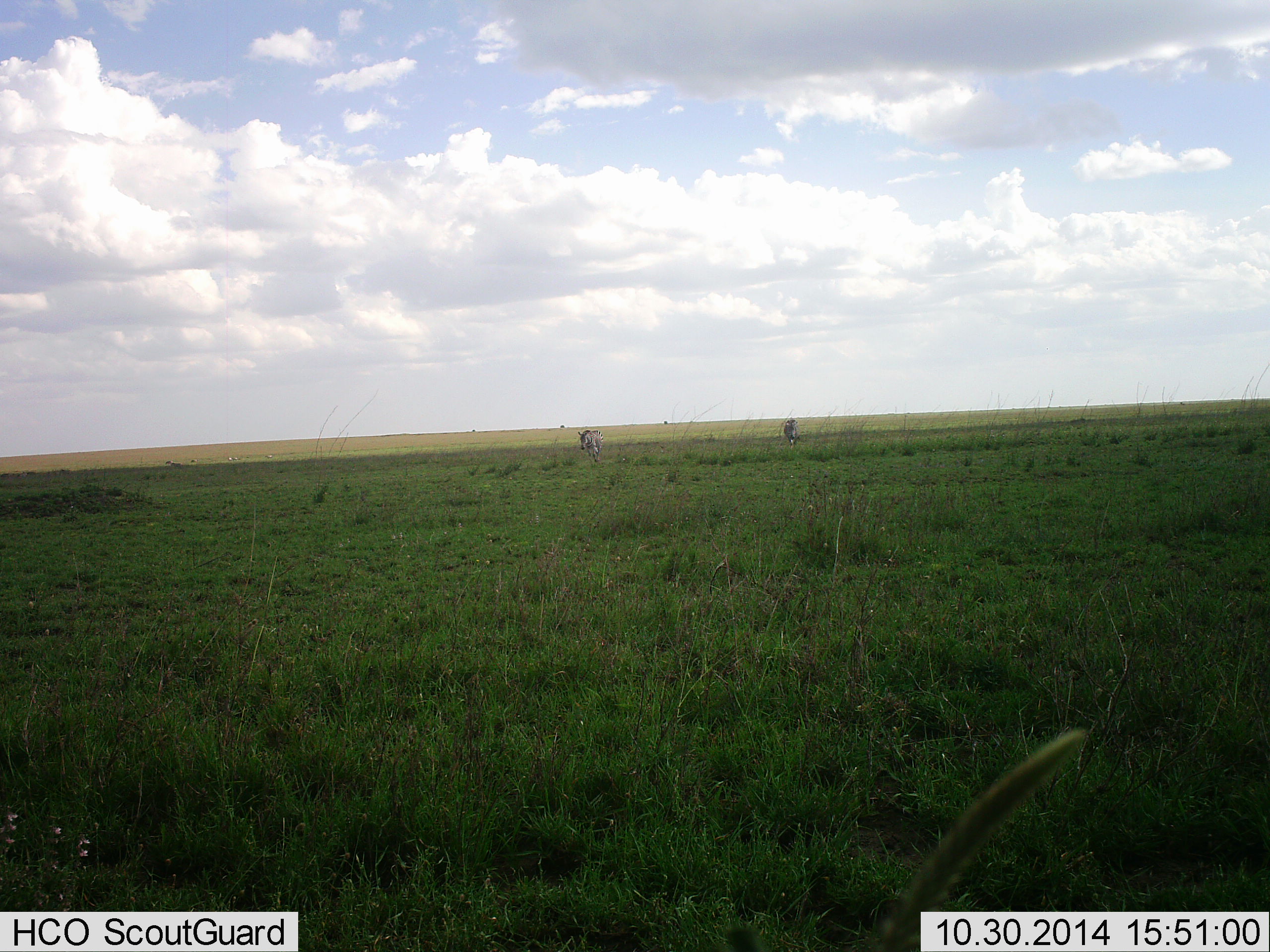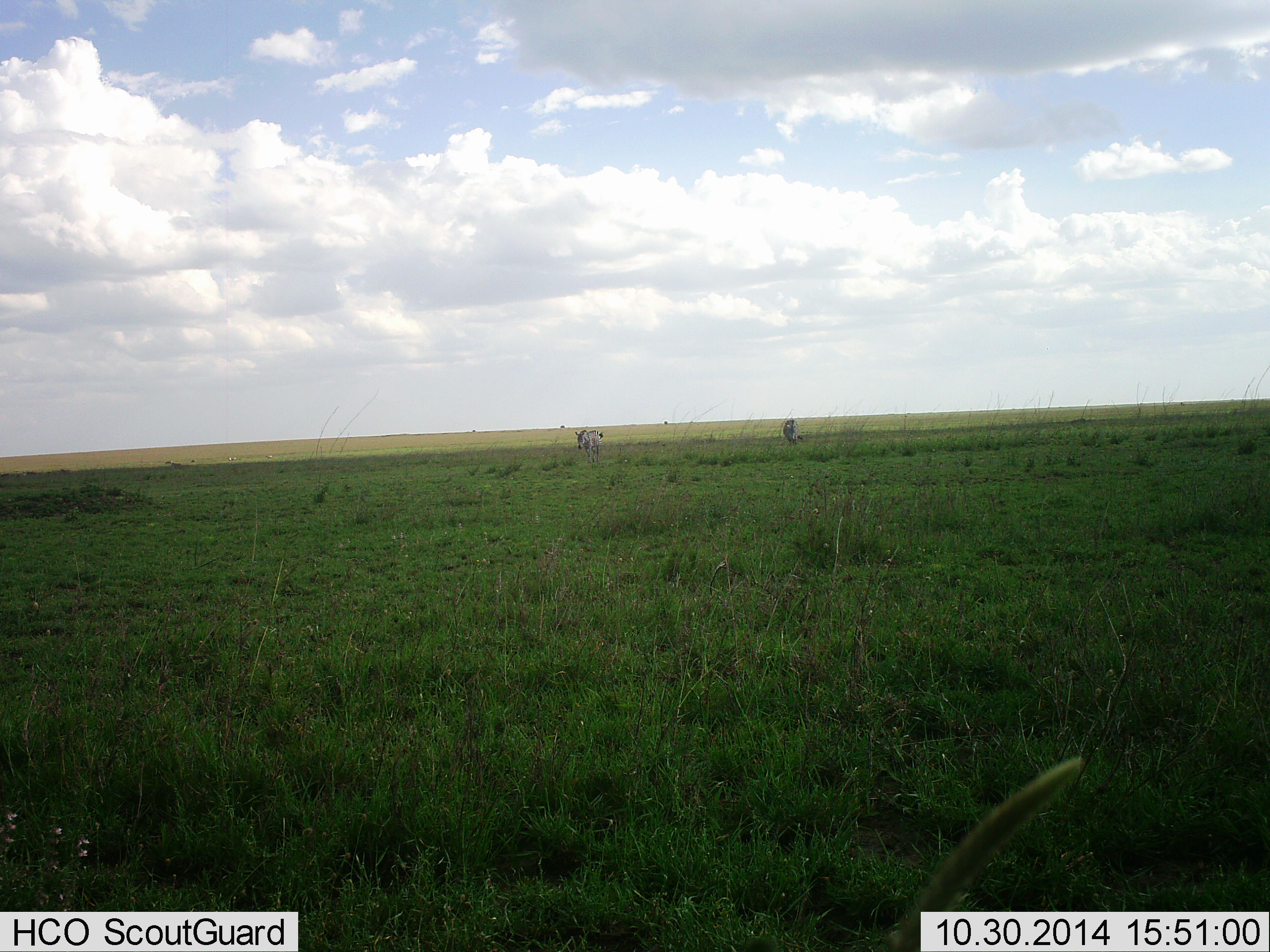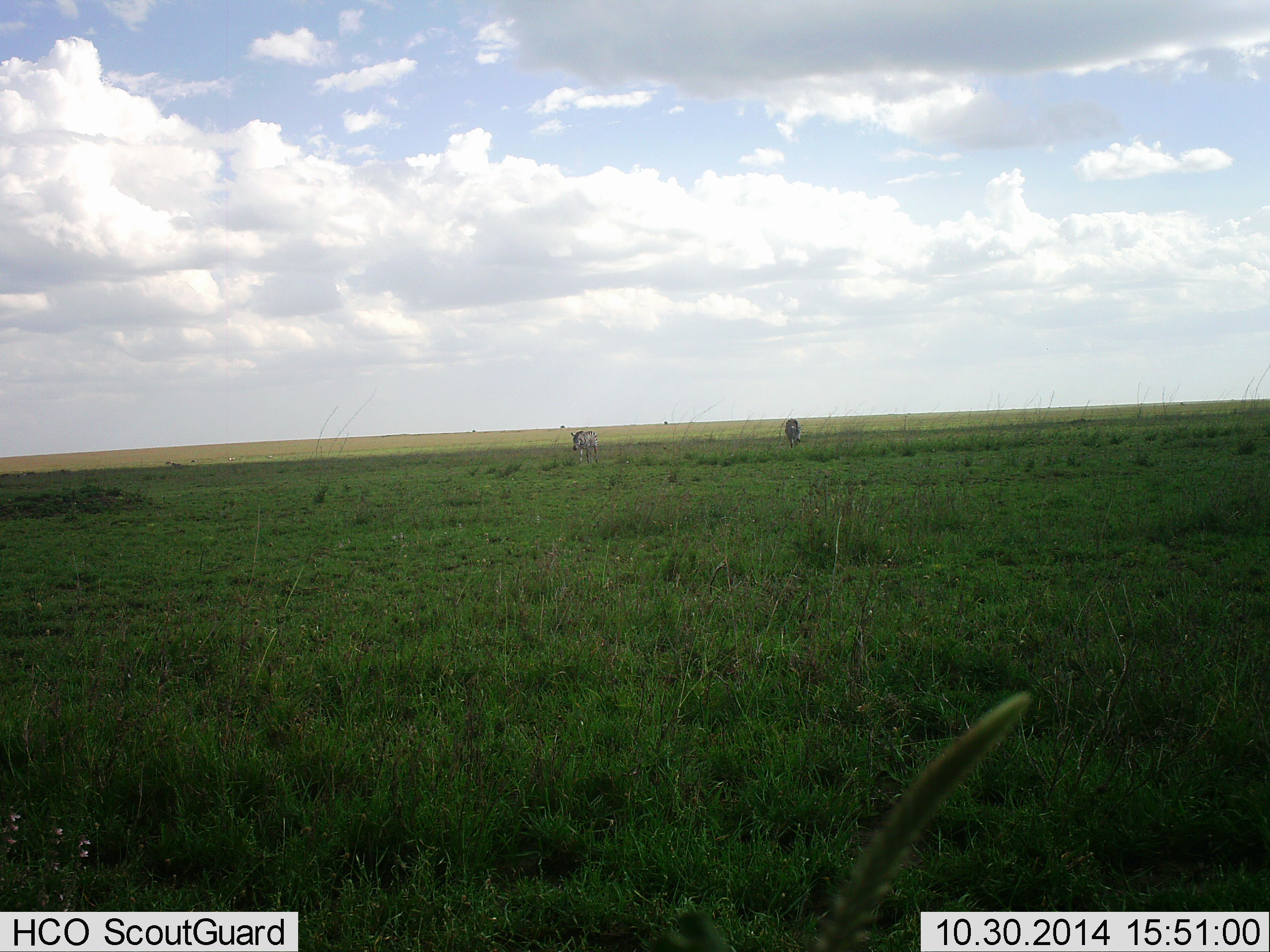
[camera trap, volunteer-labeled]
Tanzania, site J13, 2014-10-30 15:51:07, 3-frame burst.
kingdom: Animalia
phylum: Chordata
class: Mammalia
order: Perissodactyla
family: Equidae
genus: Equus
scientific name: Equus quagga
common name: plains zebra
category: zebra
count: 2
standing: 20%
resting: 0%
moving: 90%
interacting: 0%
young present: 0%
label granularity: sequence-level